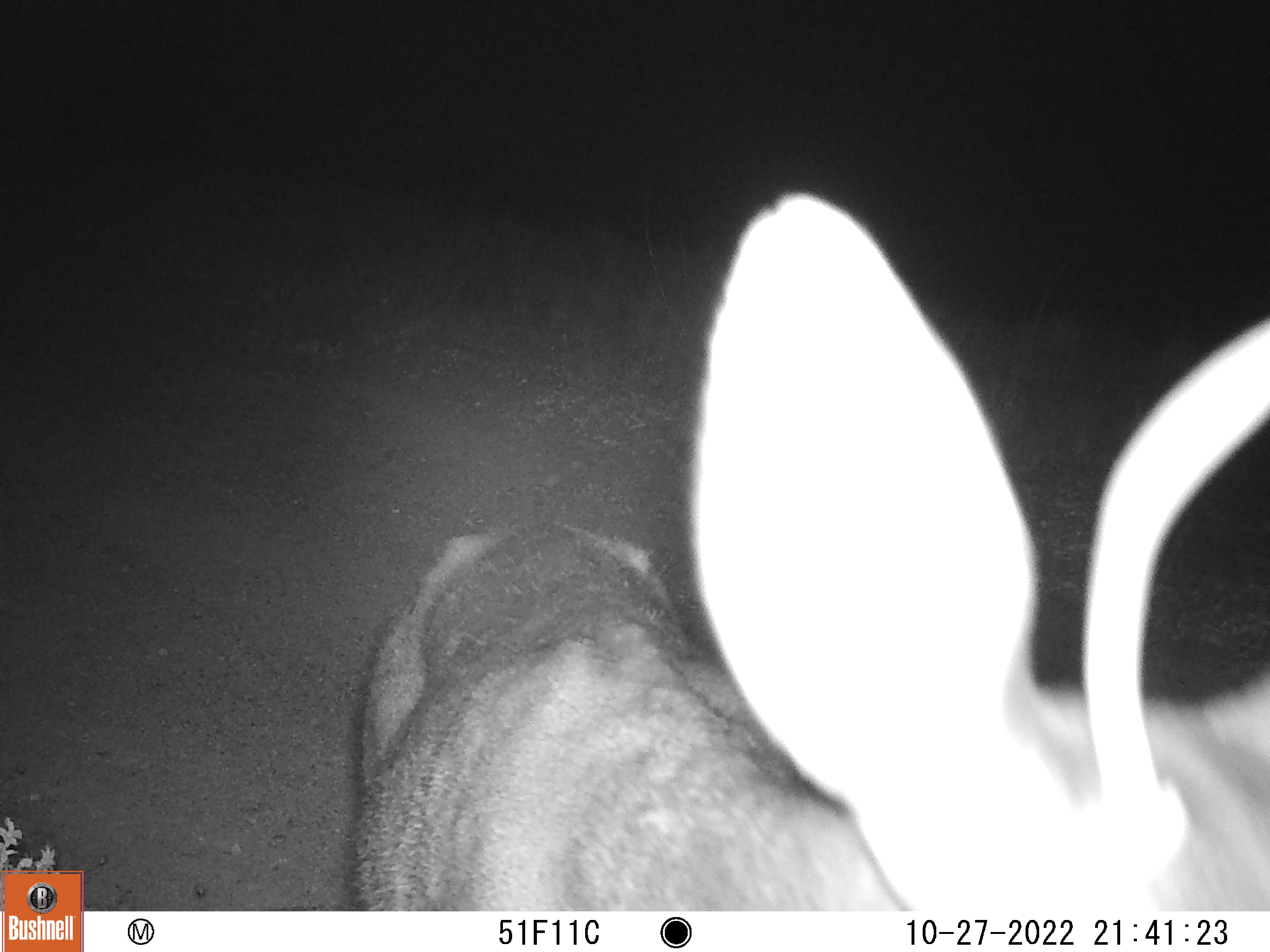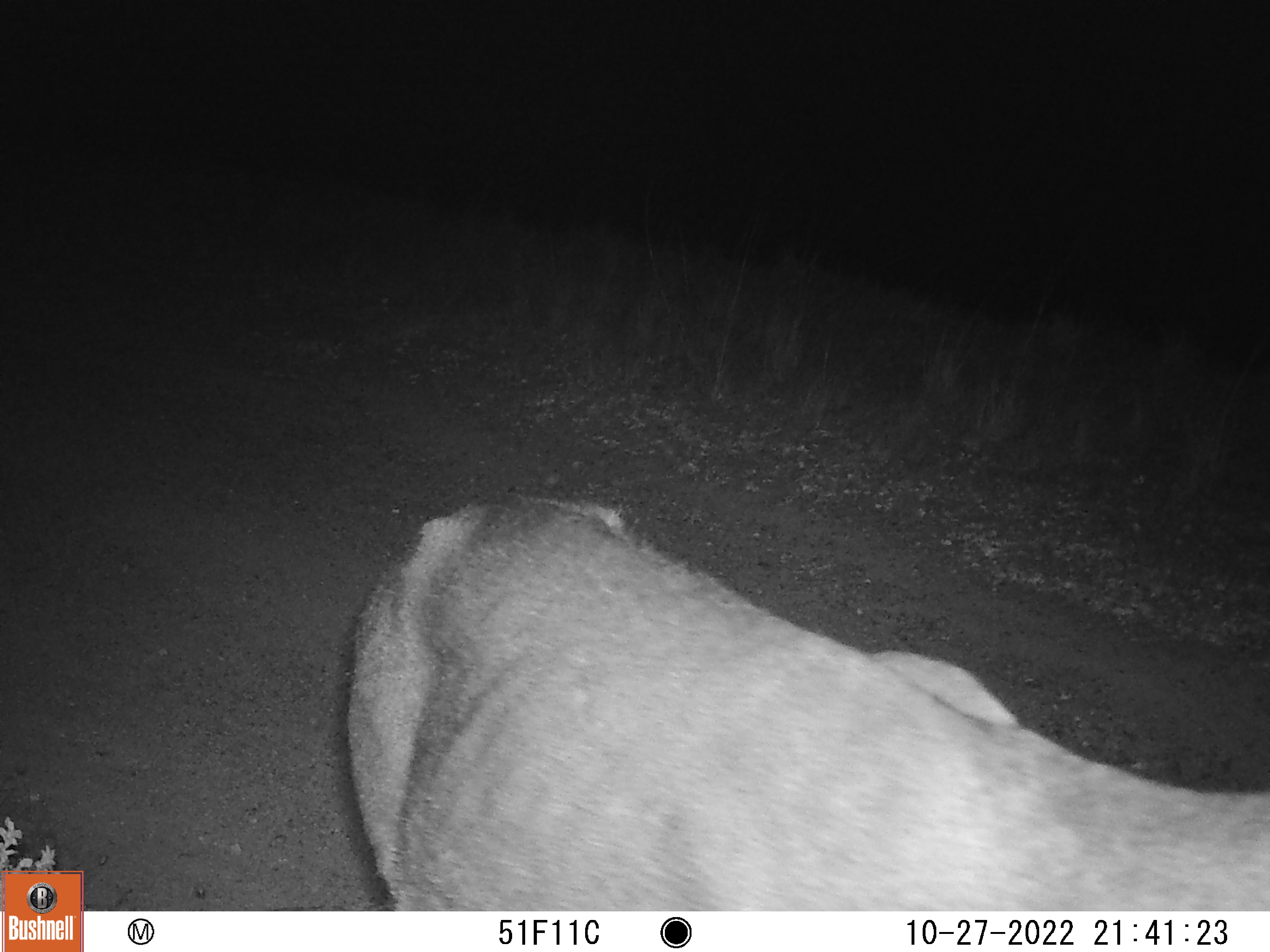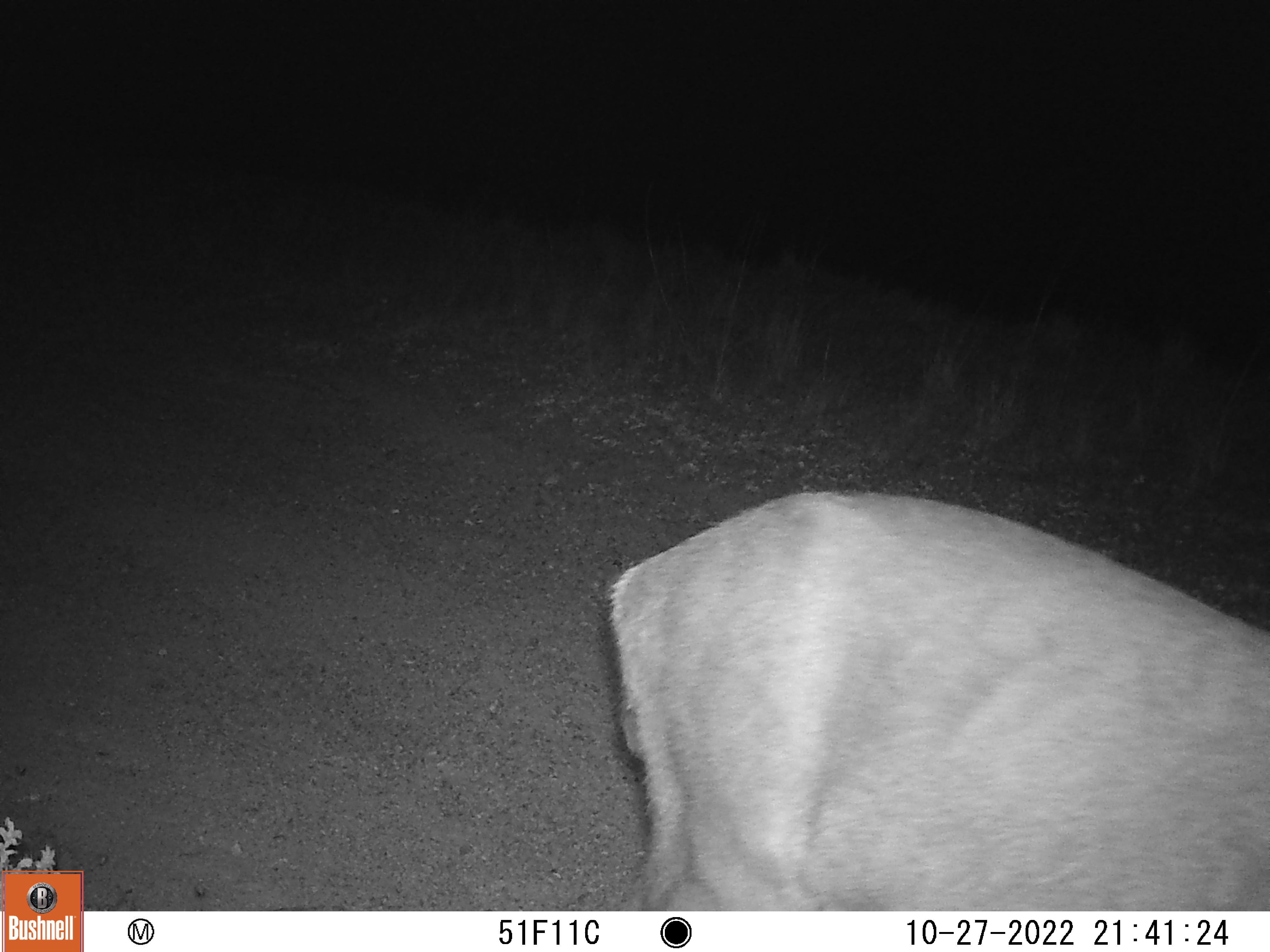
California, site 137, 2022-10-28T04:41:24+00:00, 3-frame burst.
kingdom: Animalia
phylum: Chordata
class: Mammalia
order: Artiodactyla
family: Cervidae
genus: Odocoileus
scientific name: Odocoileus hemionus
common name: mule deer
Mule deer (Odocoileus hemionus).